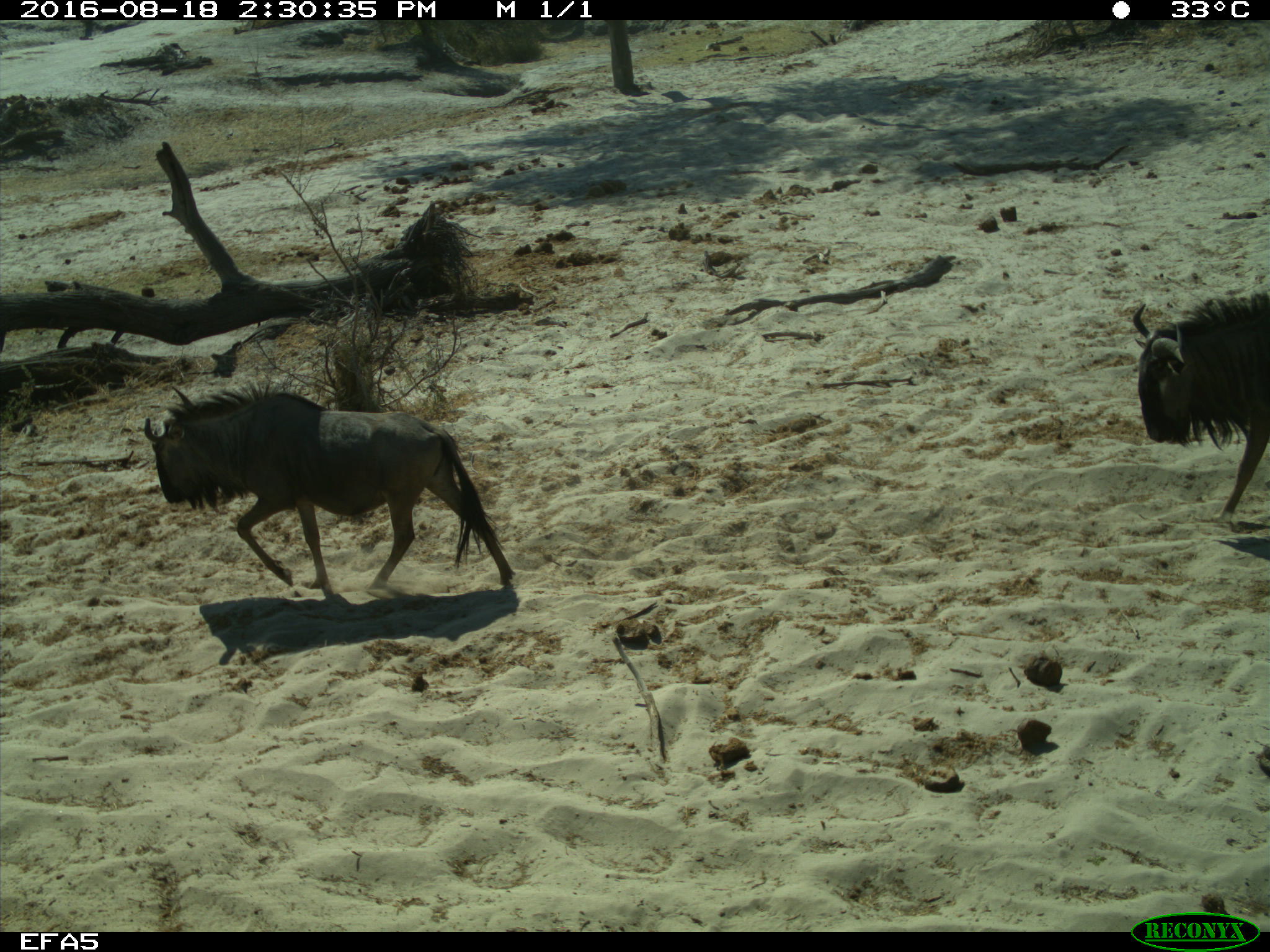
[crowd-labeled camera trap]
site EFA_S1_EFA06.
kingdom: Animalia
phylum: Chordata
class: Mammalia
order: Artiodactyla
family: Bovidae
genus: Connochaetes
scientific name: Connochaetes taurinus taurinus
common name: blue wildebeest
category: wildebeestblue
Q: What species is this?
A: Wildebeestblue (blue wildebeest) (Connochaetes taurinus taurinus).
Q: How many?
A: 2.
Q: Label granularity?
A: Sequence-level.